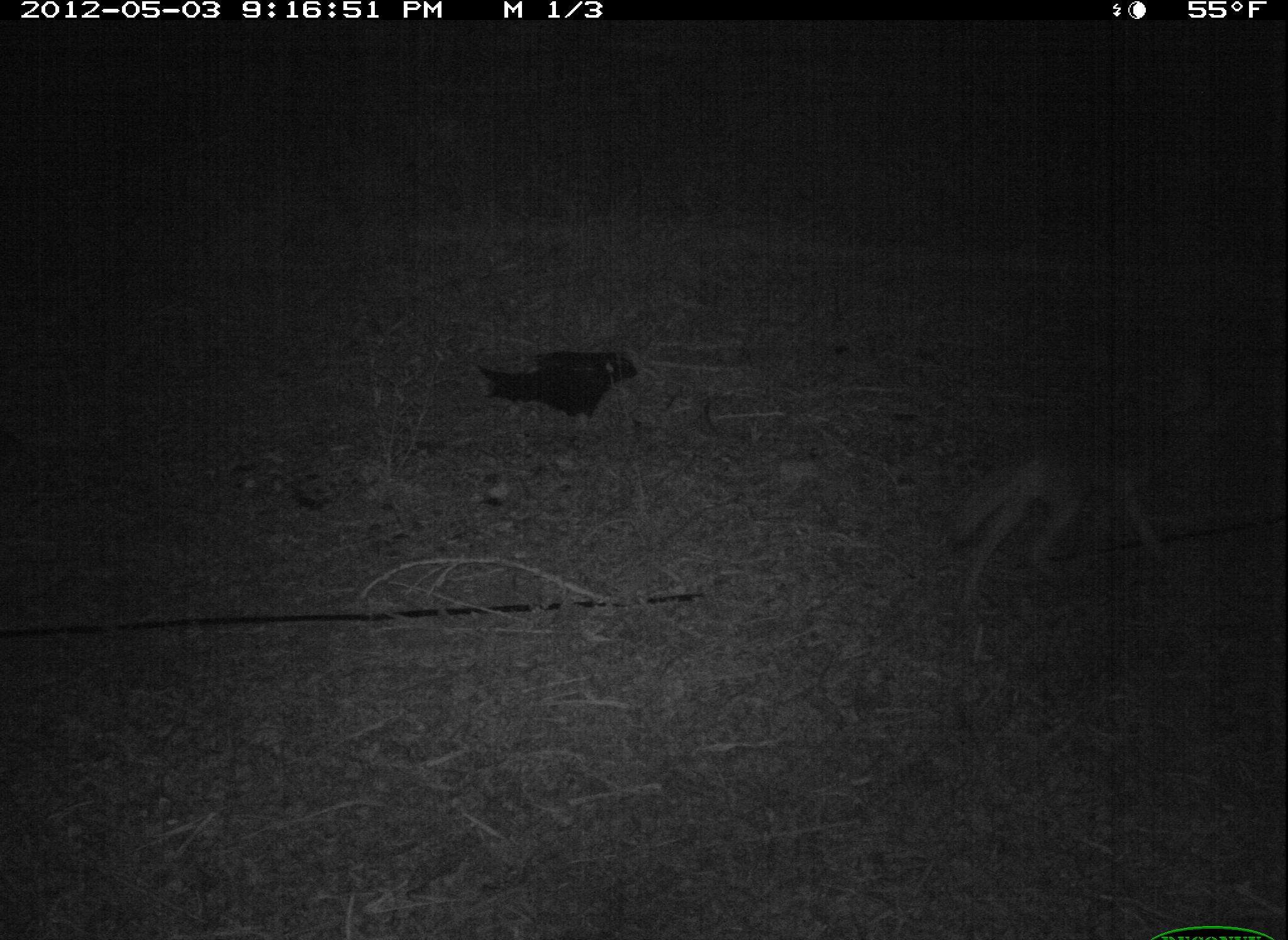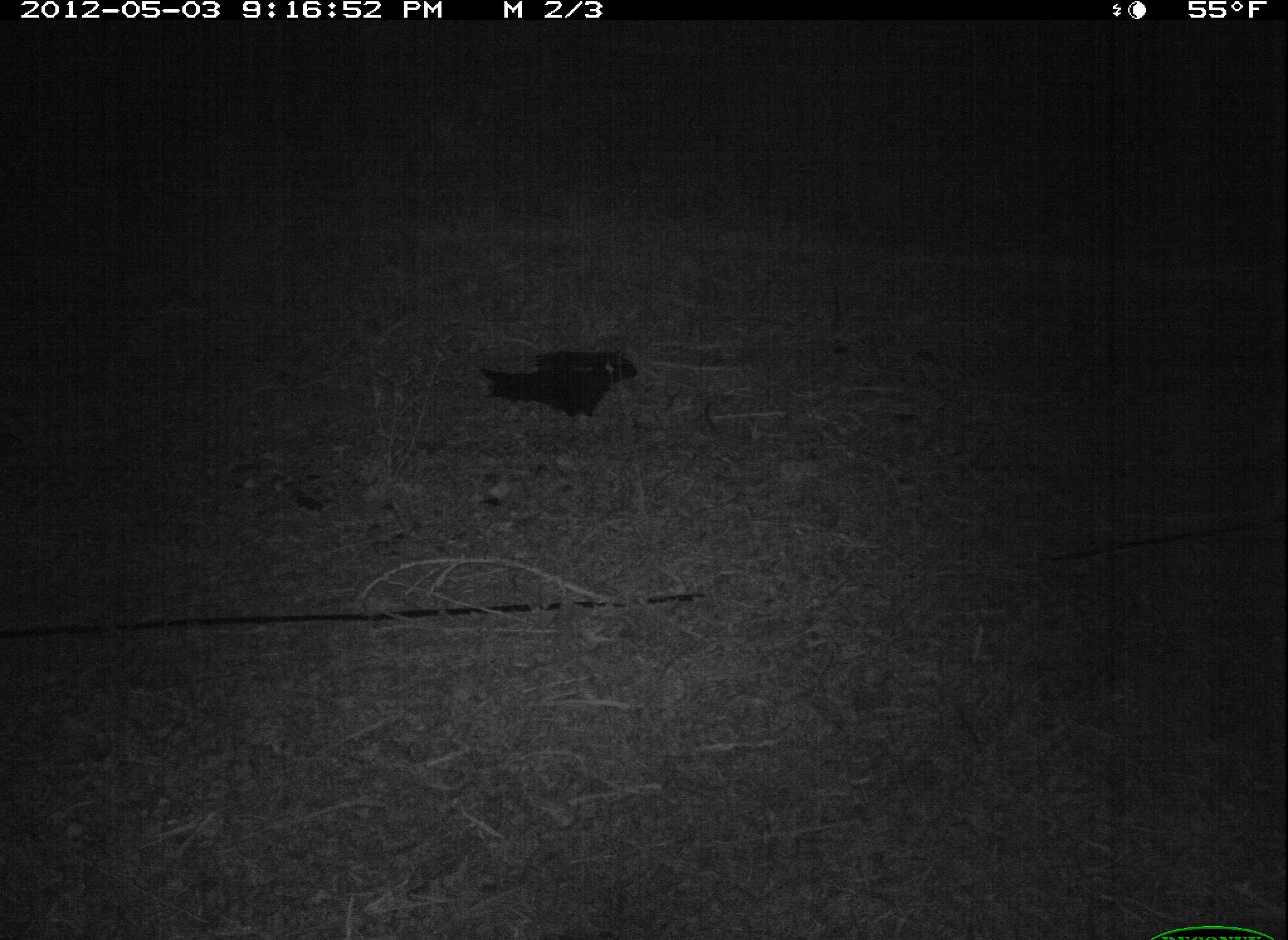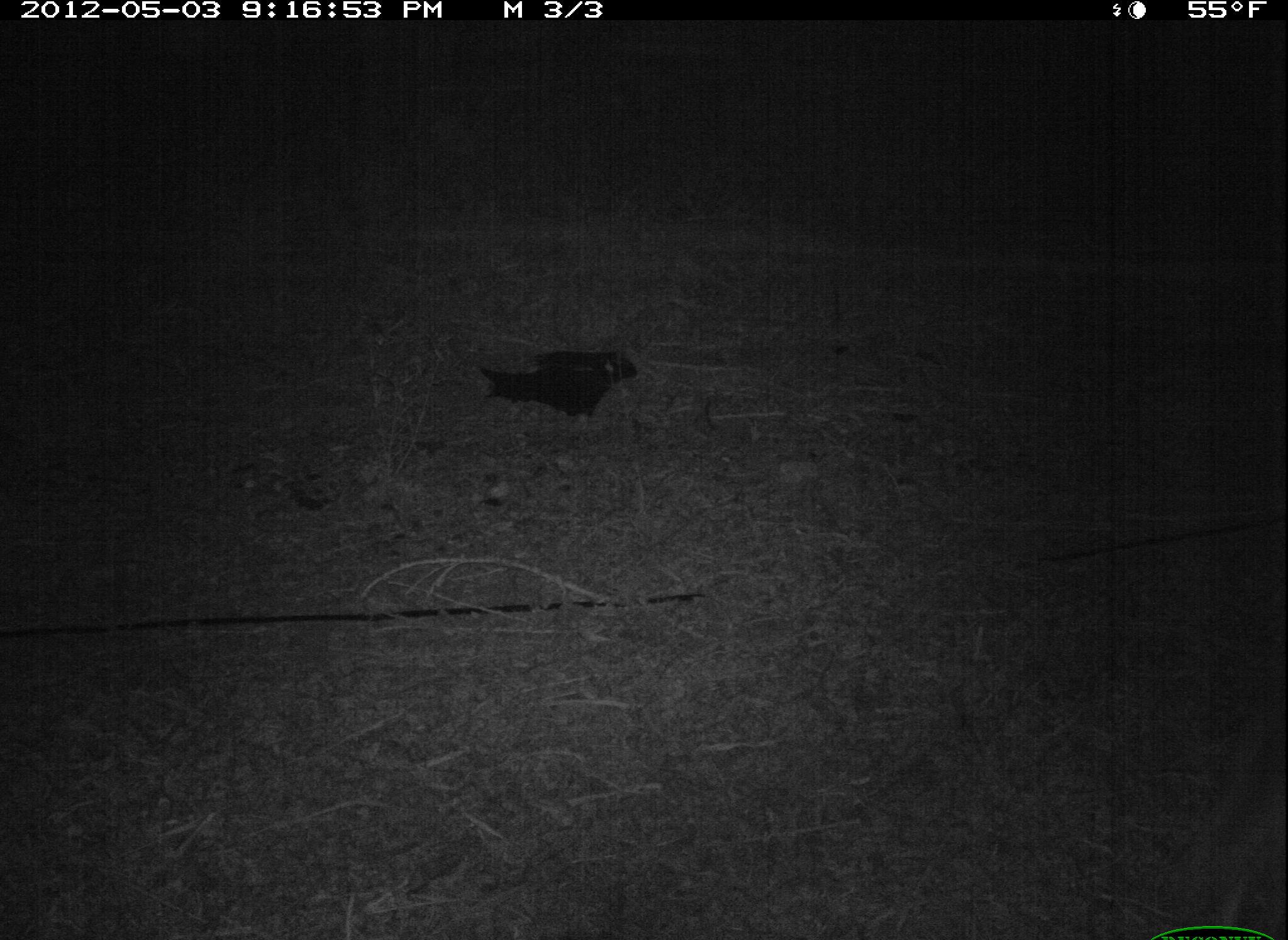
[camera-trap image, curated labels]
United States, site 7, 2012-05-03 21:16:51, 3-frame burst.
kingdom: Animalia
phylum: Chordata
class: Mammalia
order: Carnivora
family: Canidae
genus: Canis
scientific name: Canis latrans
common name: coyote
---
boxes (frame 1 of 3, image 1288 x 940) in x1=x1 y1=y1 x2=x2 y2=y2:
coyote: x1=929 y1=404 x2=1236 y2=627